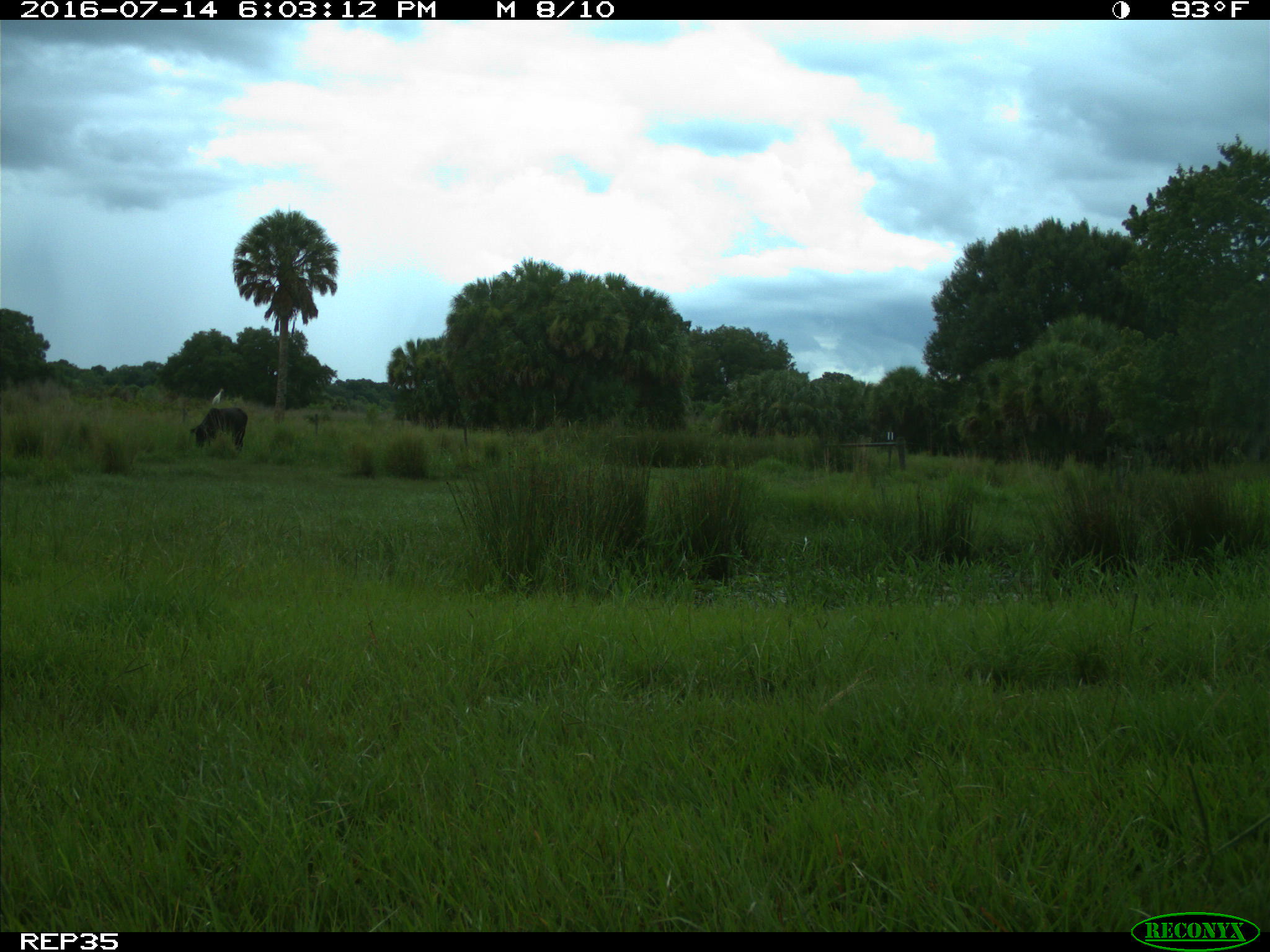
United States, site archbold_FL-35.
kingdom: Animalia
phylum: Chordata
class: Mammalia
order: Artiodactyla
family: Bovidae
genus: Bos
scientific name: Bos taurus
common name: domestic cow